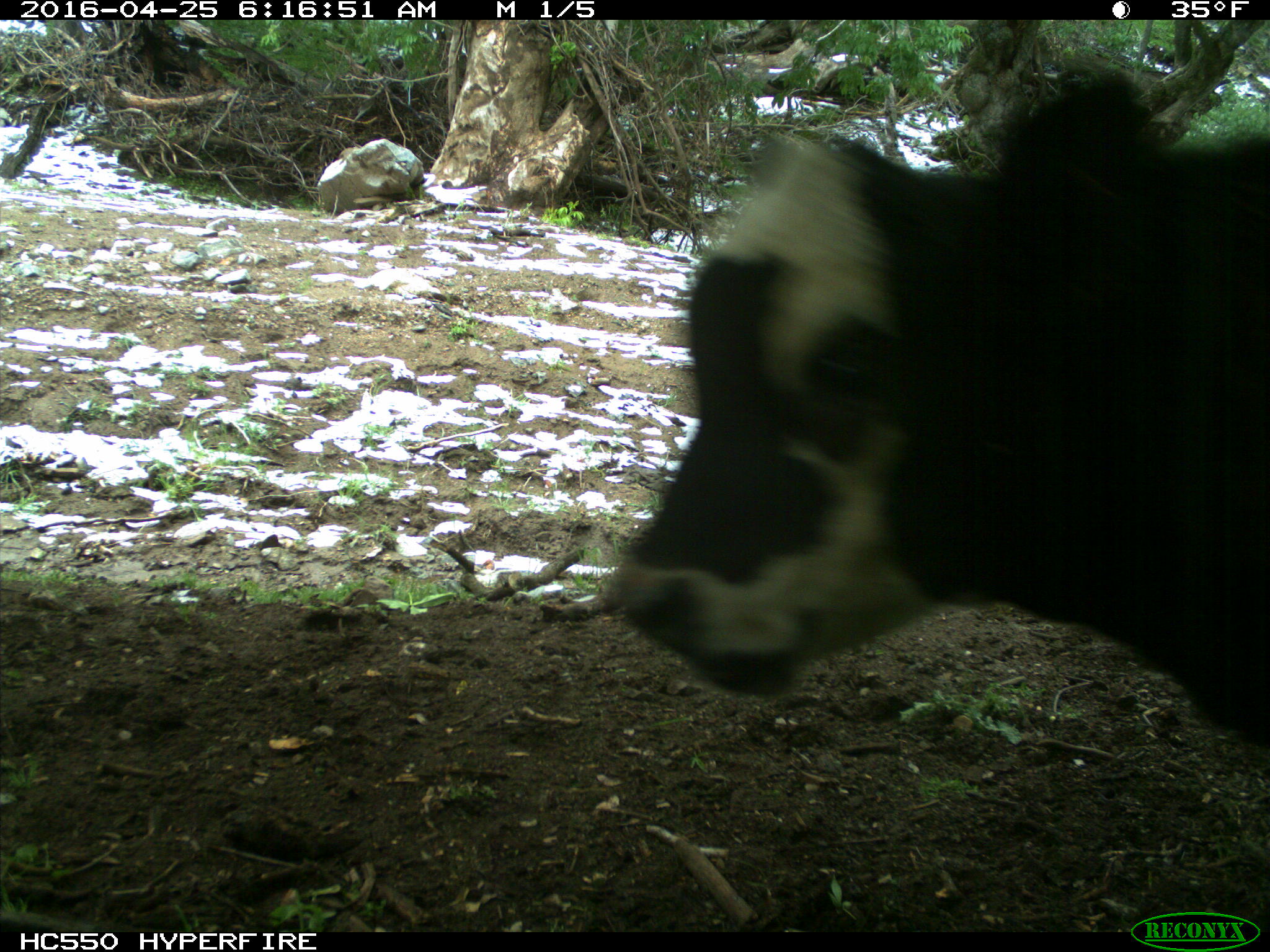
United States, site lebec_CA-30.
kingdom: Animalia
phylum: Chordata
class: Mammalia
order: Artiodactyla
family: Bovidae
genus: Bos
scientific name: Bos taurus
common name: domestic cow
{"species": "Bos taurus (domestic cow)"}